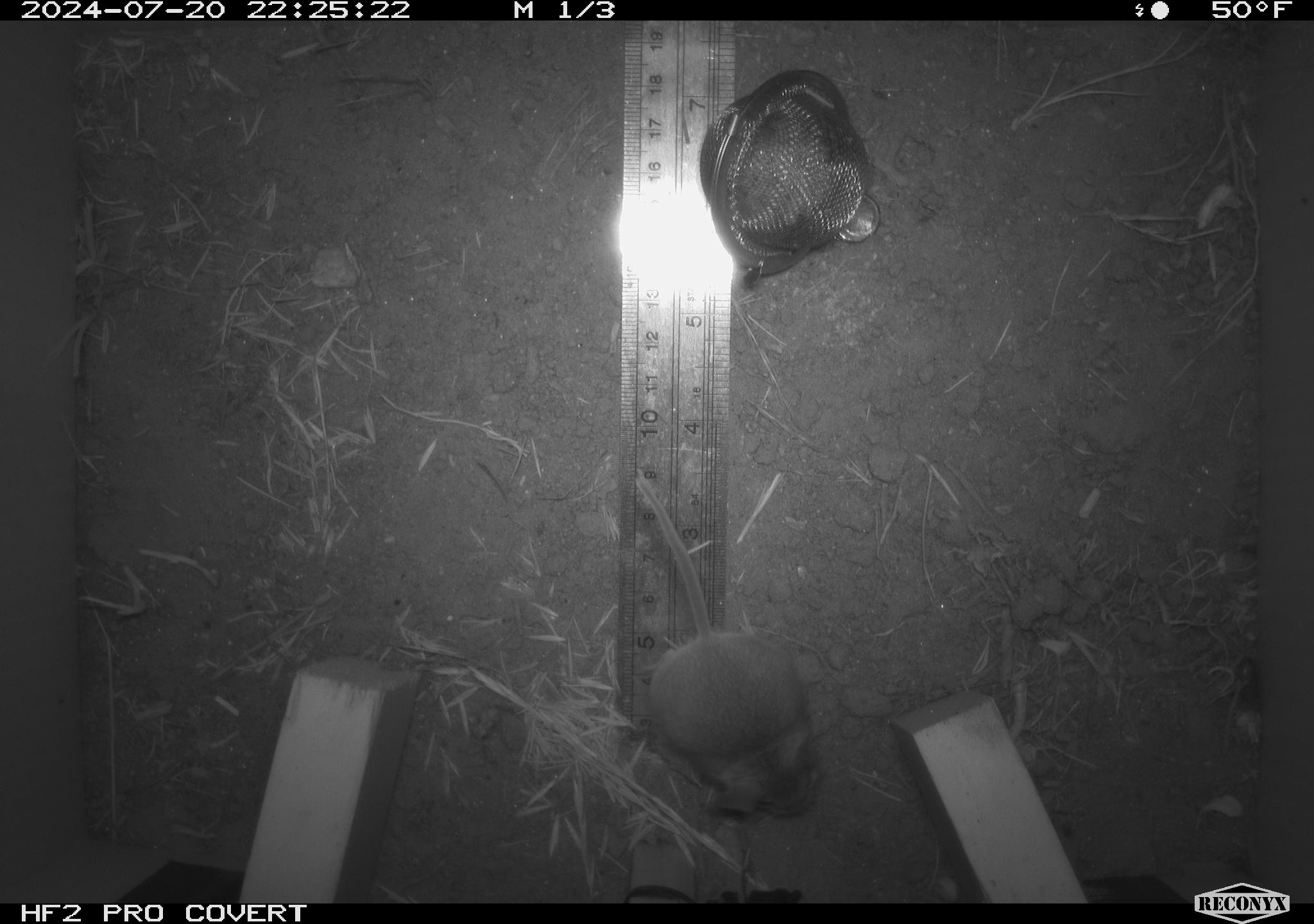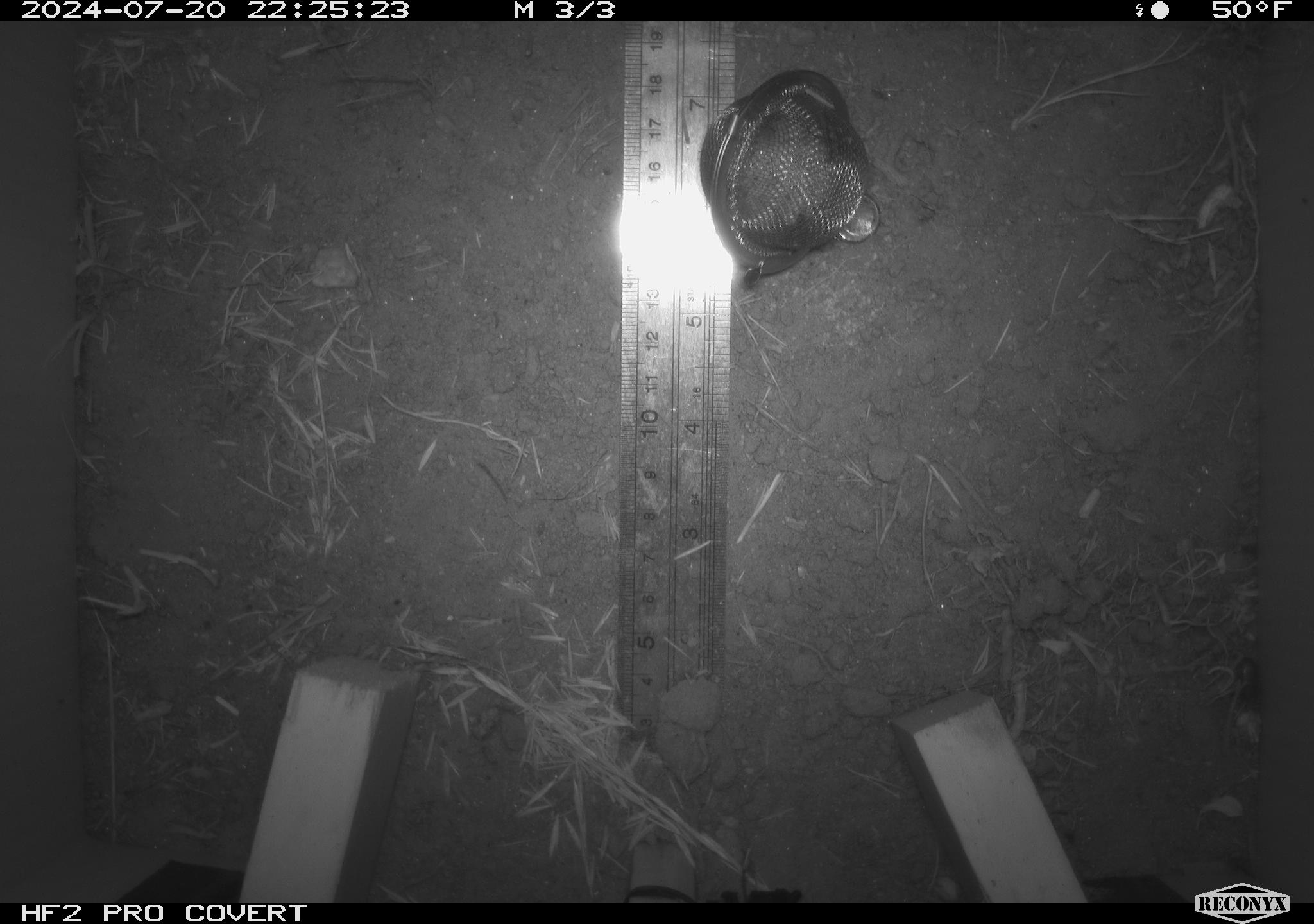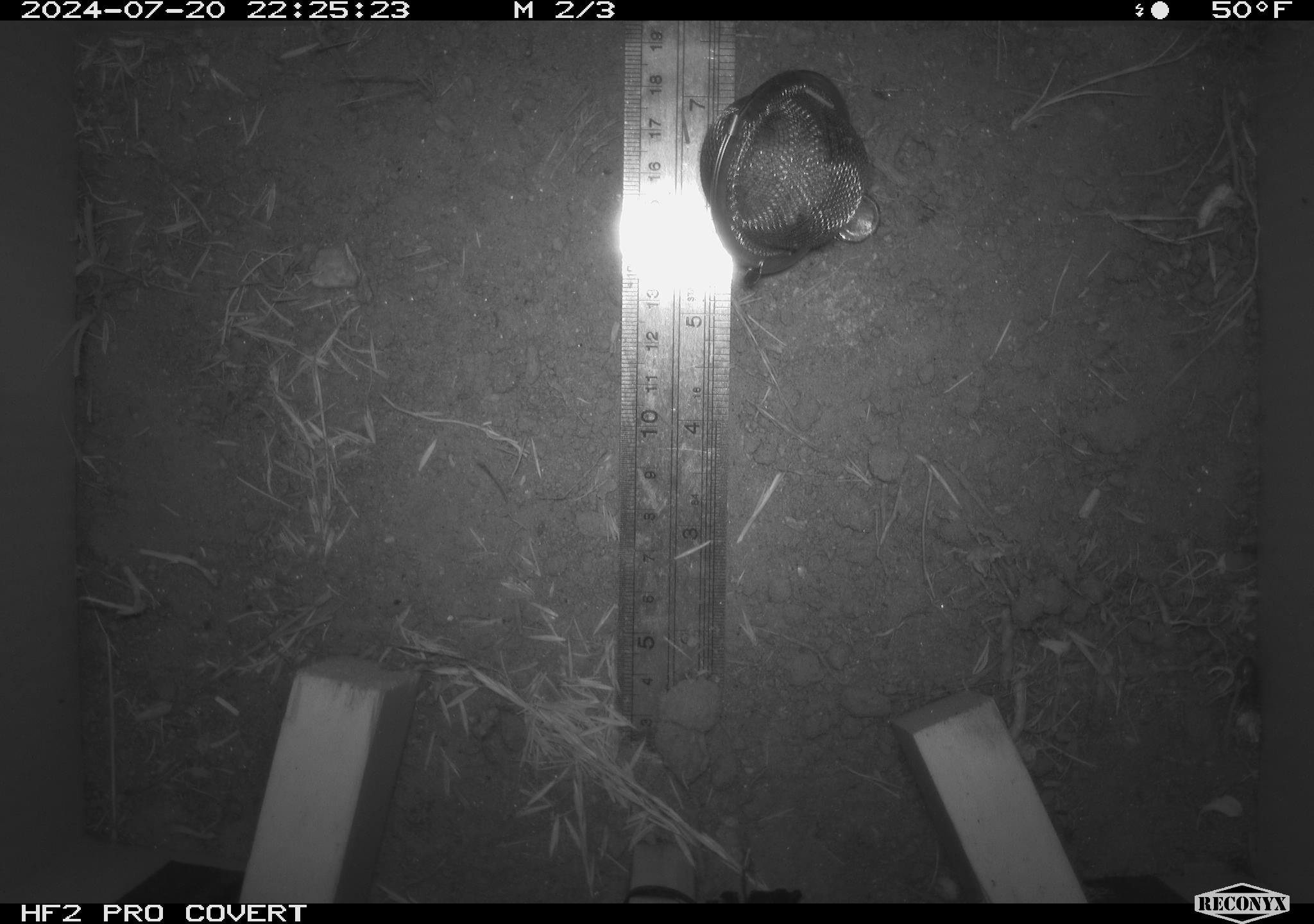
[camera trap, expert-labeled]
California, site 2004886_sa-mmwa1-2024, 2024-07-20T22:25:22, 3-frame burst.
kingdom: Animalia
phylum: Chordata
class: Mammalia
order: Rodentia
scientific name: Rodentia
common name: mouse species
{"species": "mouse species (Rodentia)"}